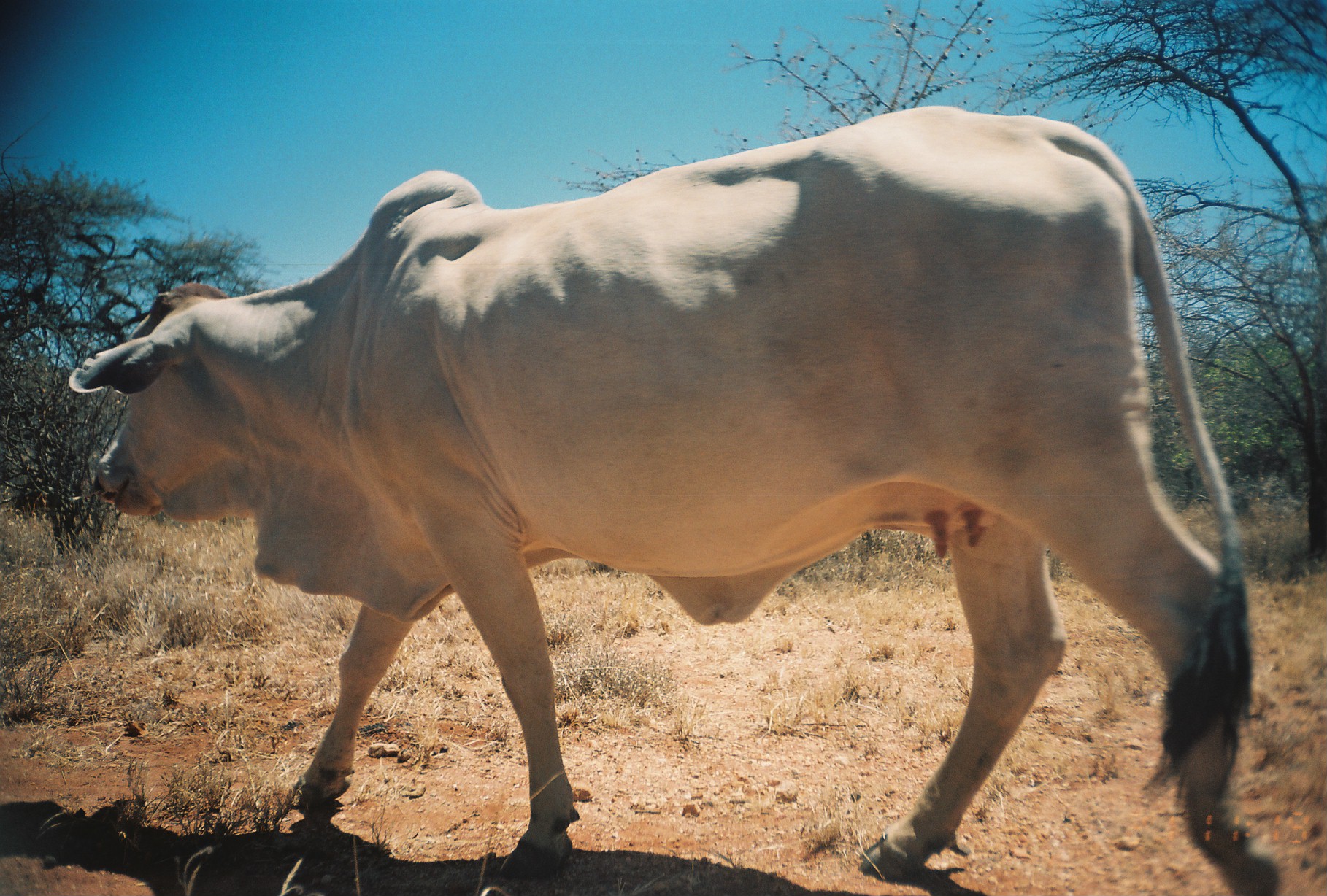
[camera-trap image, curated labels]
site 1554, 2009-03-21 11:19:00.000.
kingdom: Animalia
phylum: Chordata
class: Mammalia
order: Artiodactyla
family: Bovidae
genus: Bos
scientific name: Bos taurus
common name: domestic cattle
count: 1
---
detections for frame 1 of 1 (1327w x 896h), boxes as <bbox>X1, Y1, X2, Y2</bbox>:
bos taurus: <bbox>66, 104, 1280, 895</bbox>